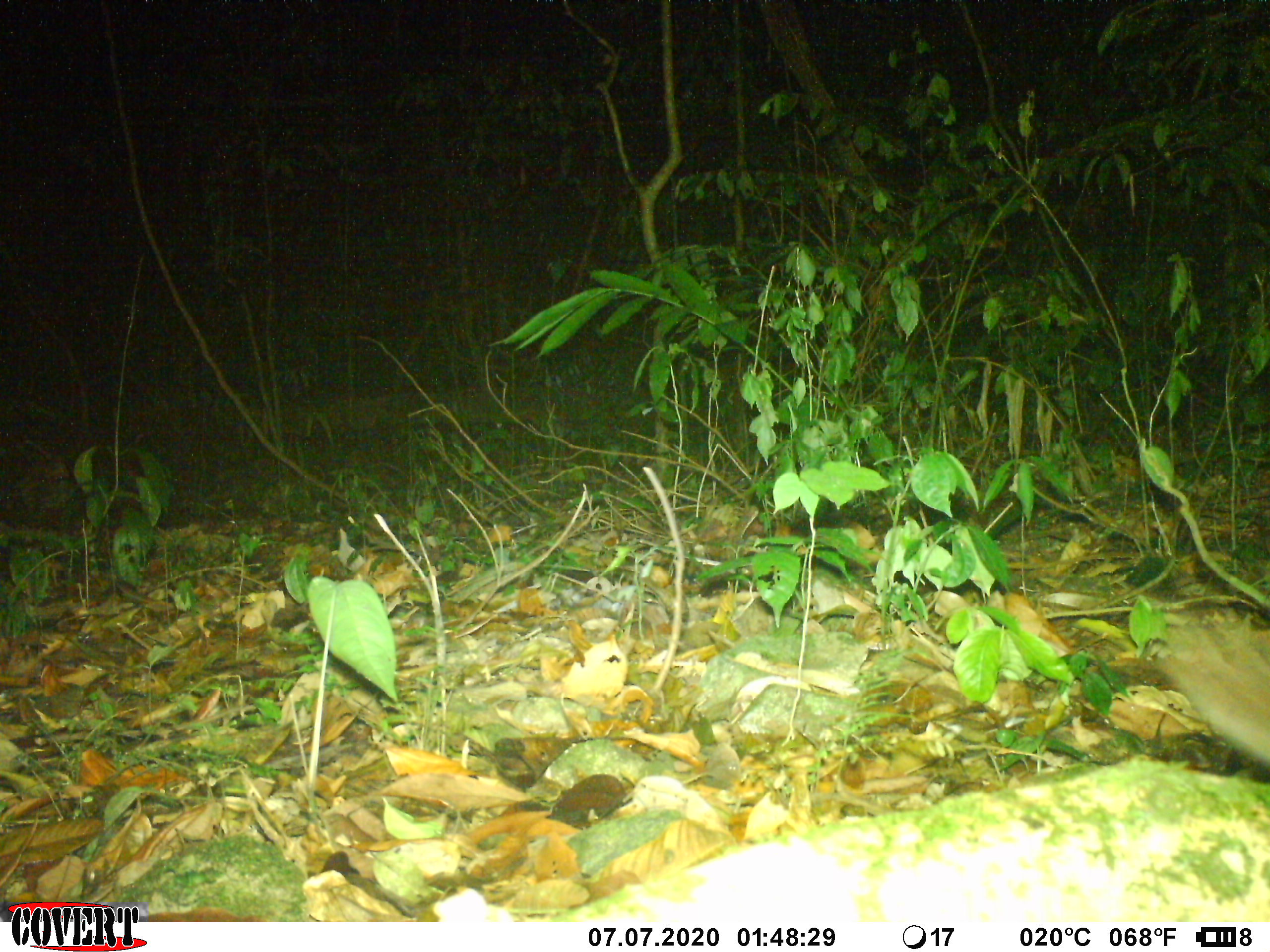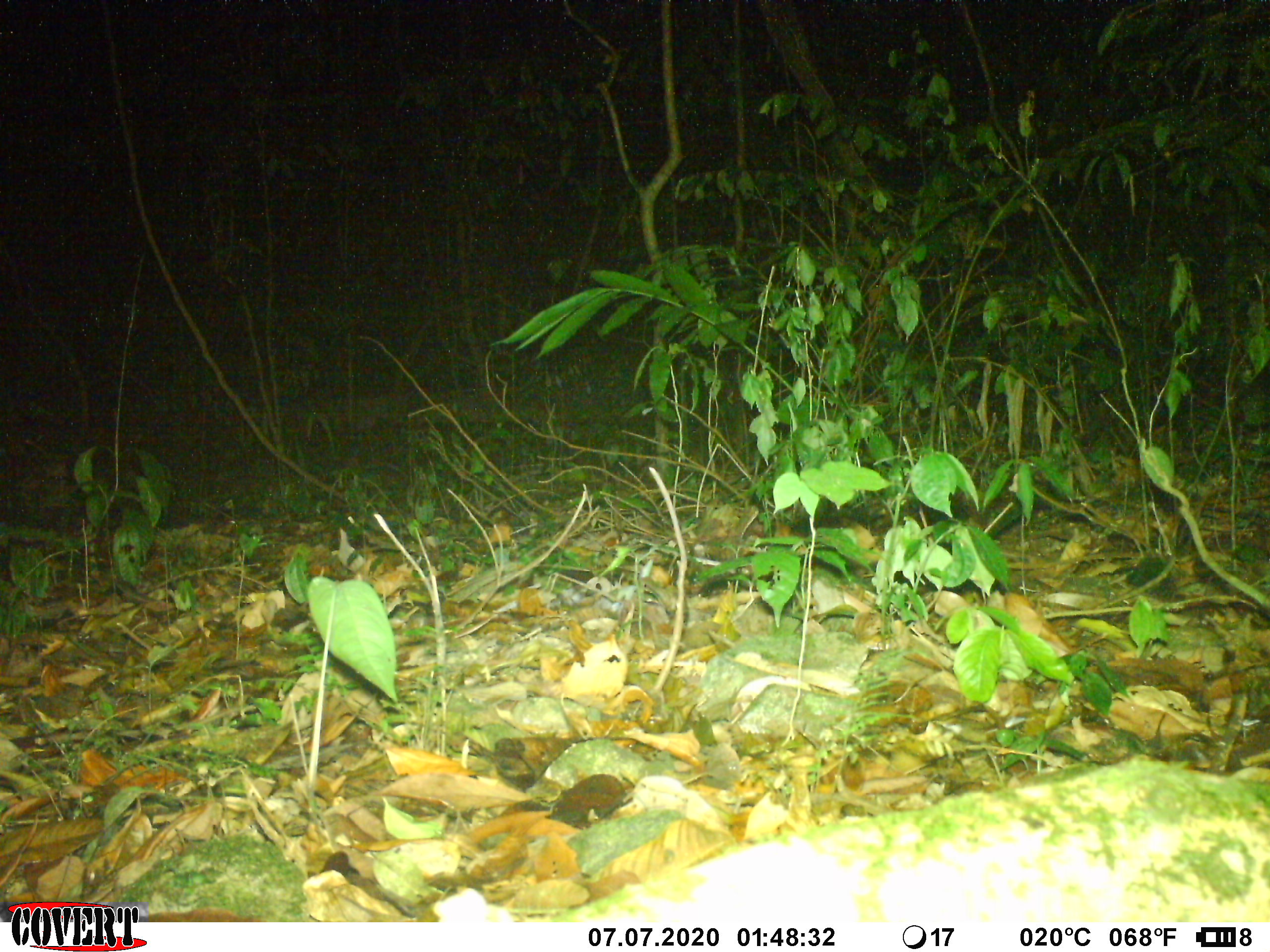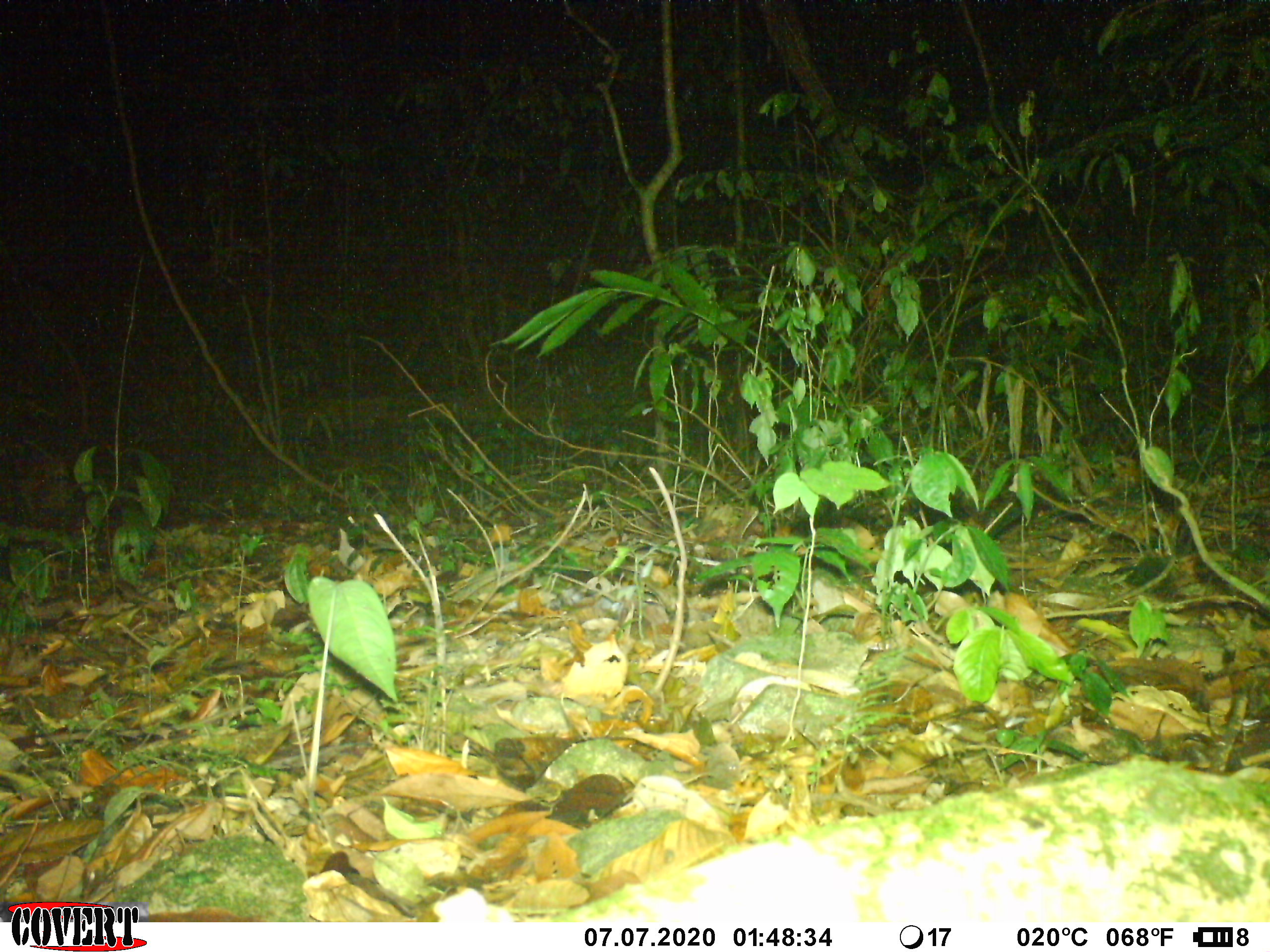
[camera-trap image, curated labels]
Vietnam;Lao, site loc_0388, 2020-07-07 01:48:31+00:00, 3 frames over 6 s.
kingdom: Animalia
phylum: Chordata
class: Mammalia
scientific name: Mammalia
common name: mammal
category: unidentified small mammal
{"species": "unidentified small mammal (mammal) (Mammalia)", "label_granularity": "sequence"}